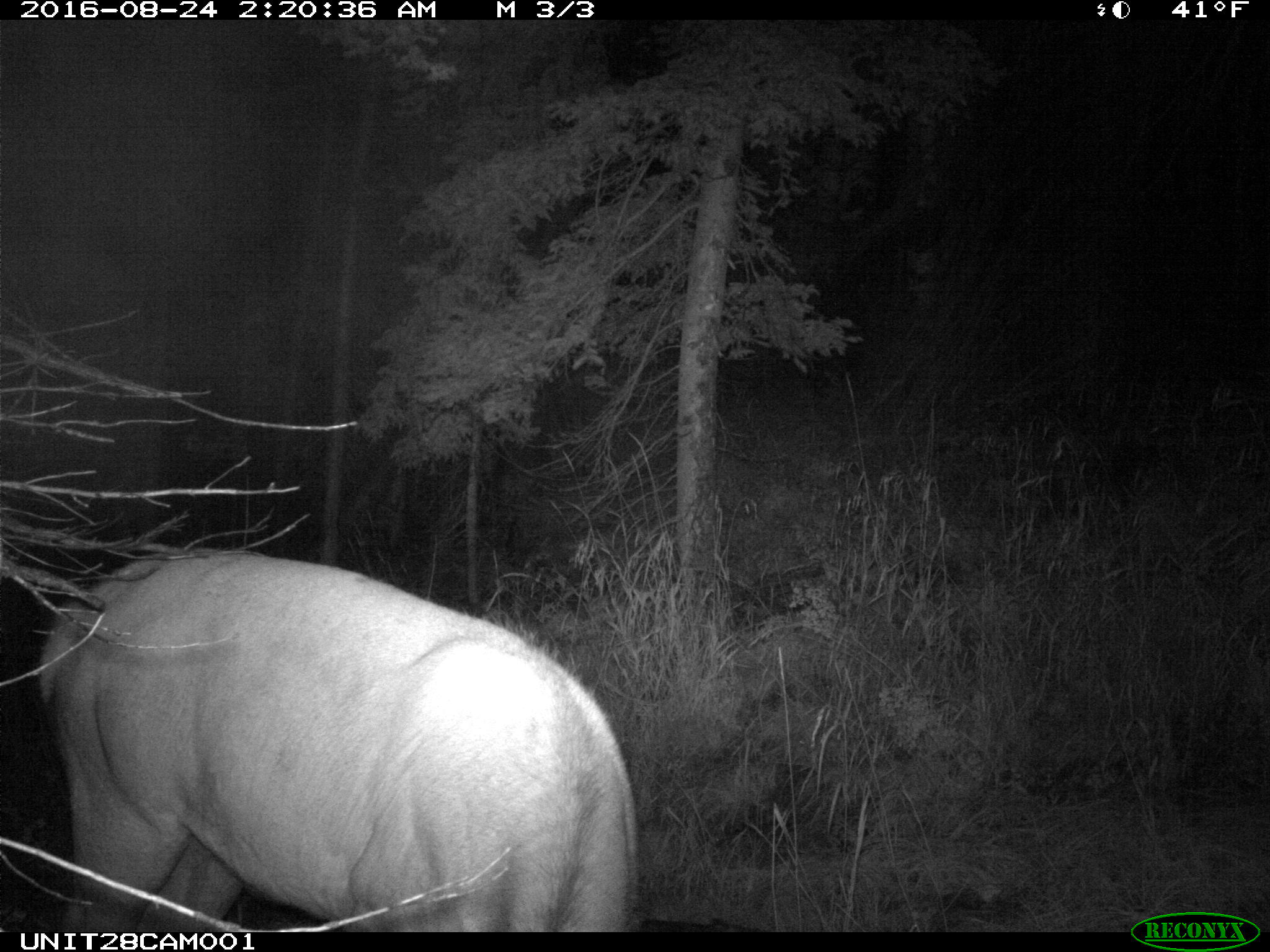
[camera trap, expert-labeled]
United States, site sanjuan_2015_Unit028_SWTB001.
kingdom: Animalia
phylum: Chordata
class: Mammalia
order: Artiodactyla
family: Cervidae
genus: Cervus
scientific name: Cervus elaphus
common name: red deer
Cervus elaphus (red deer).